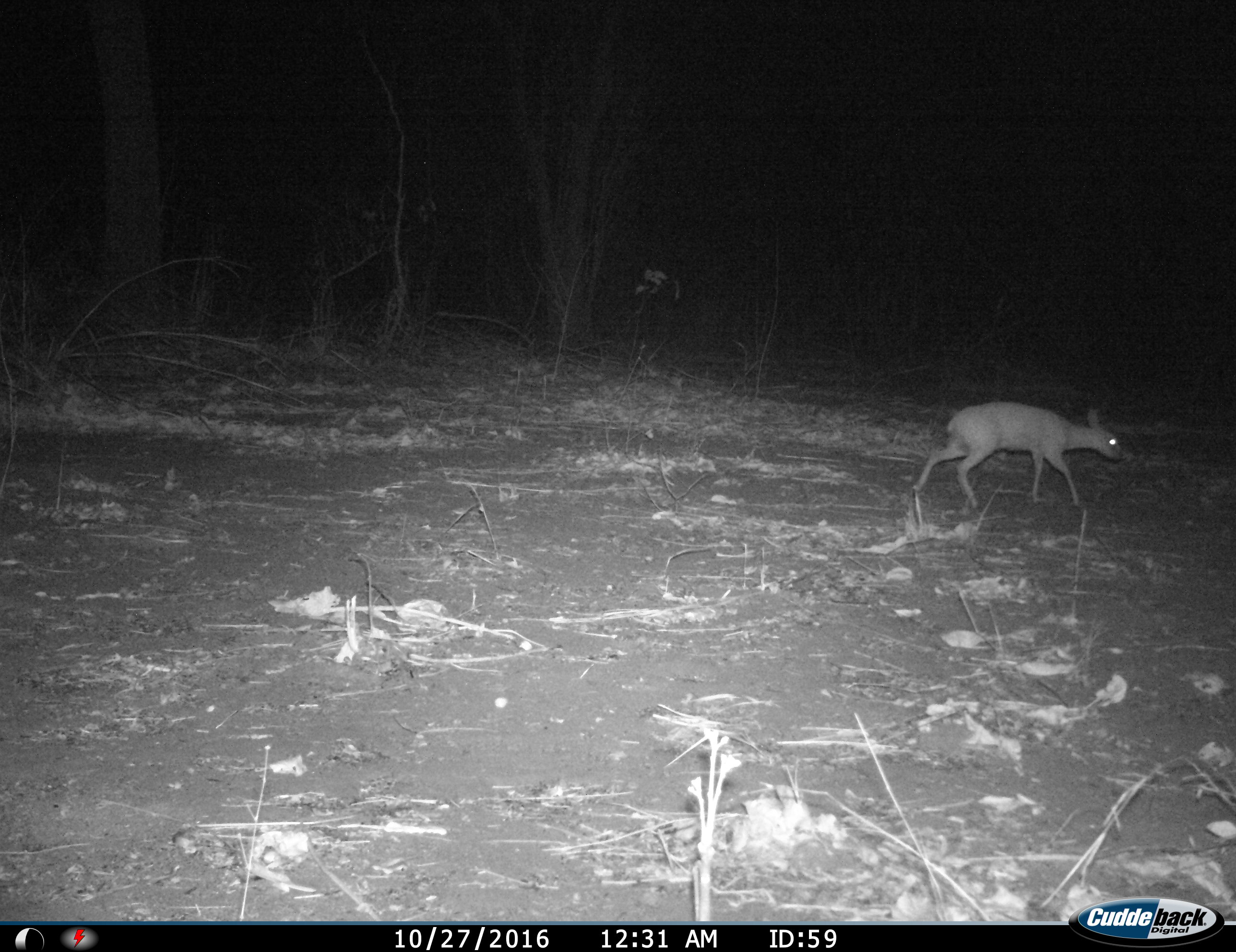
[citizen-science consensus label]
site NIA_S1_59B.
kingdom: Animalia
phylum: Chordata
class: Mammalia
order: Artiodactyla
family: Bovidae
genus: Madoqua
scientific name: Madoqua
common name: dik-dik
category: dikdik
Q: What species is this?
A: Dikdik (dik-dik) (Madoqua).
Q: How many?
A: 1.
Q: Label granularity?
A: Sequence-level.